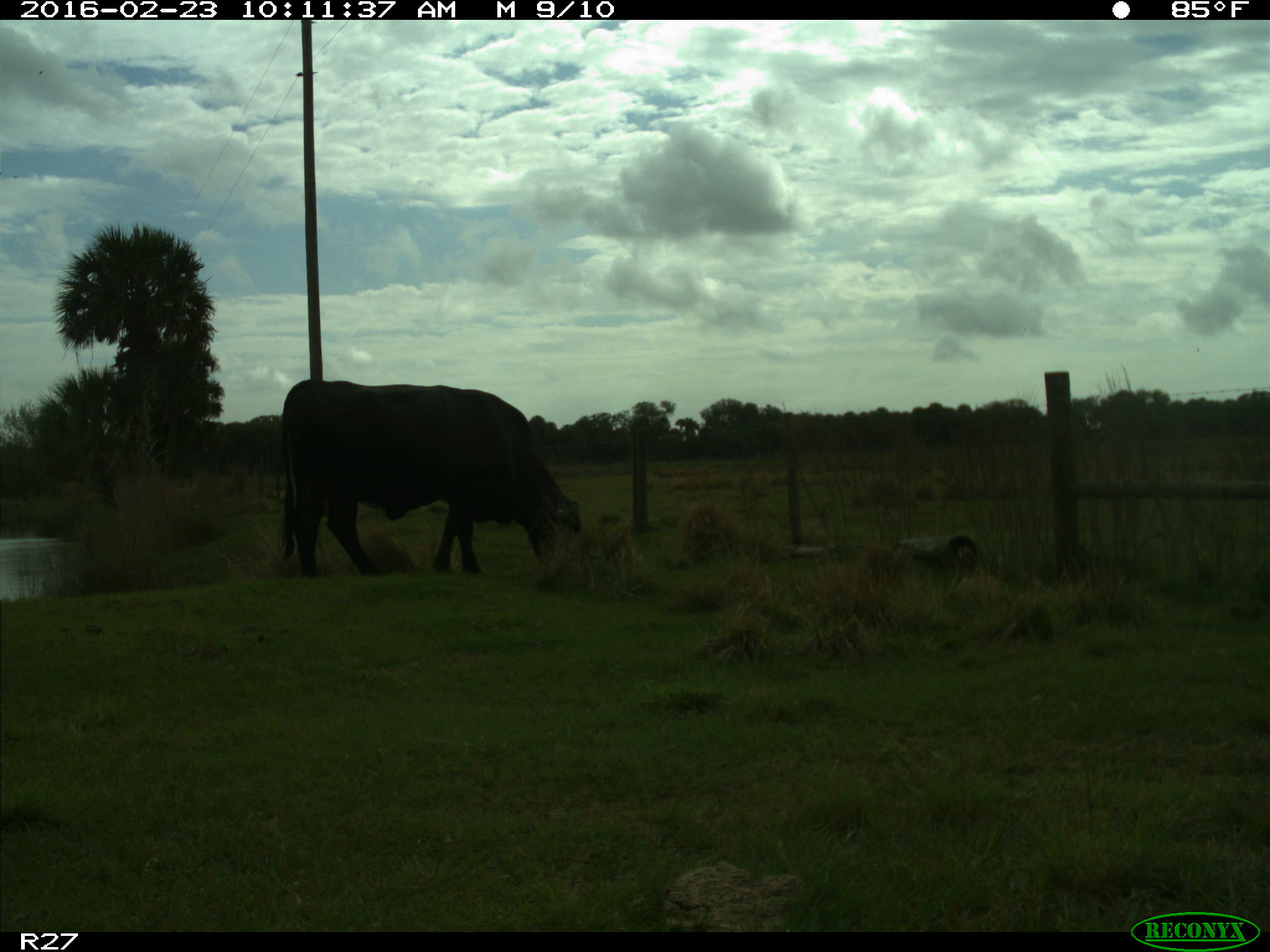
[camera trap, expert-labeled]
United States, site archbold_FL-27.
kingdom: Animalia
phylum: Chordata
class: Mammalia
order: Artiodactyla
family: Bovidae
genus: Bos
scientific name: Bos taurus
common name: domestic cow